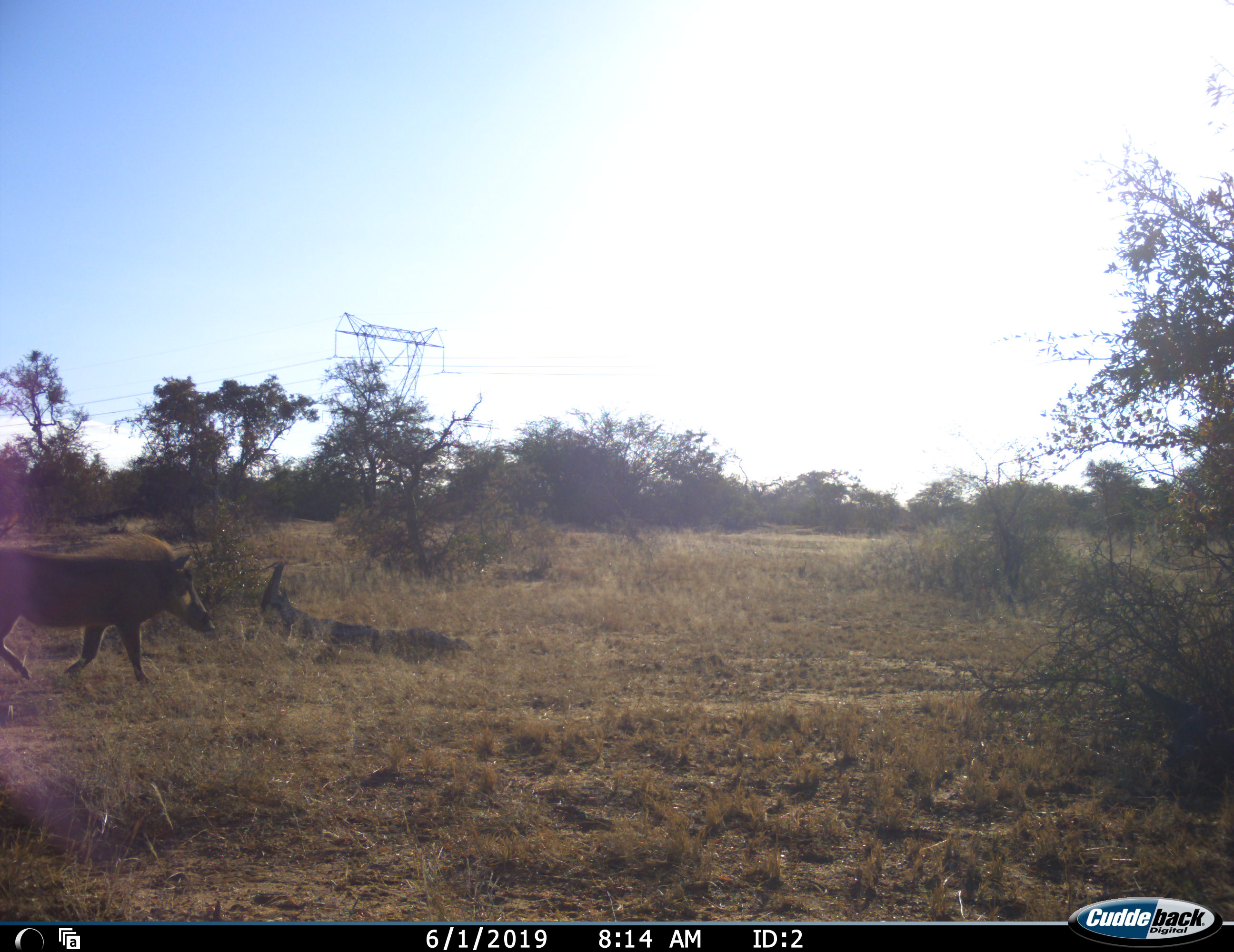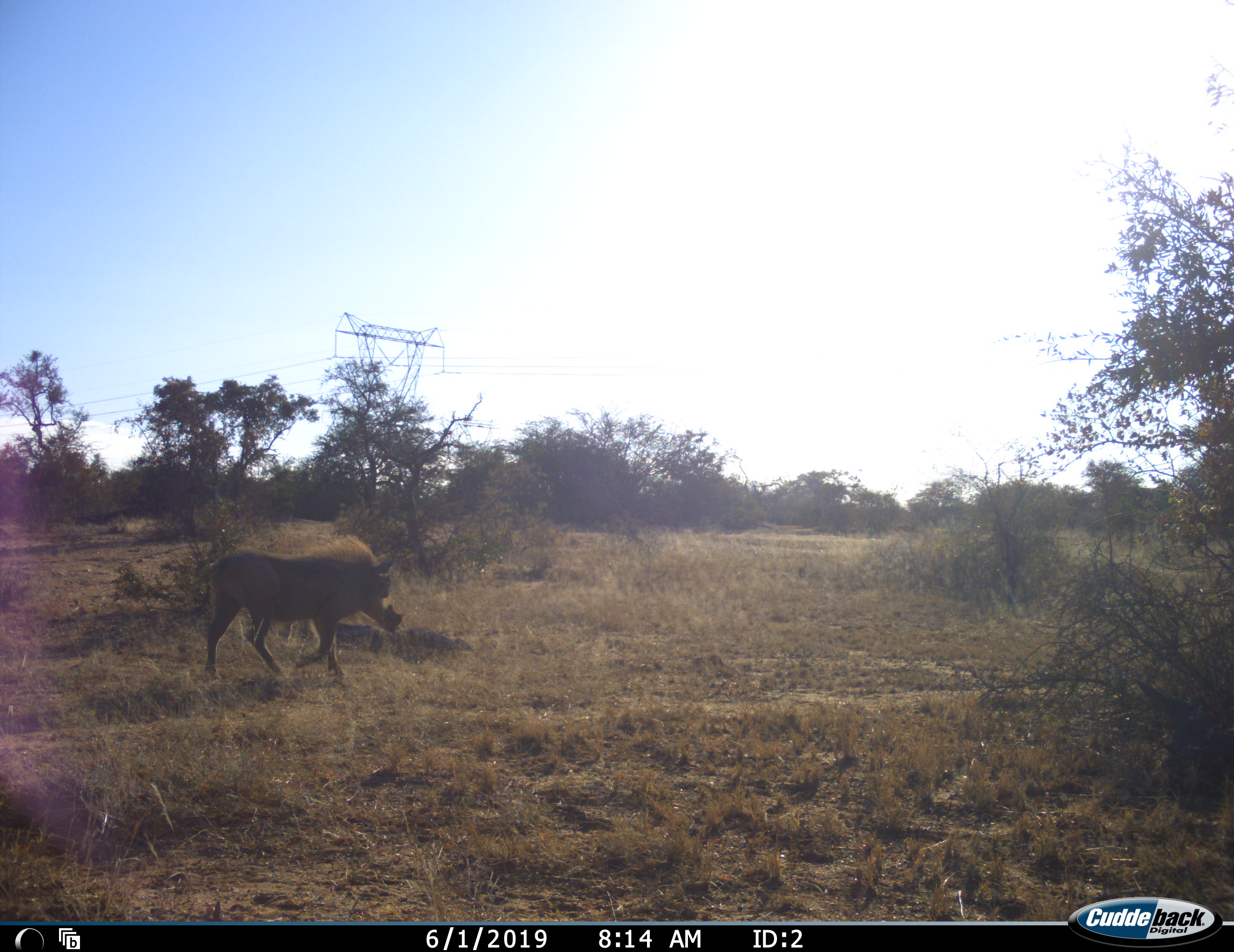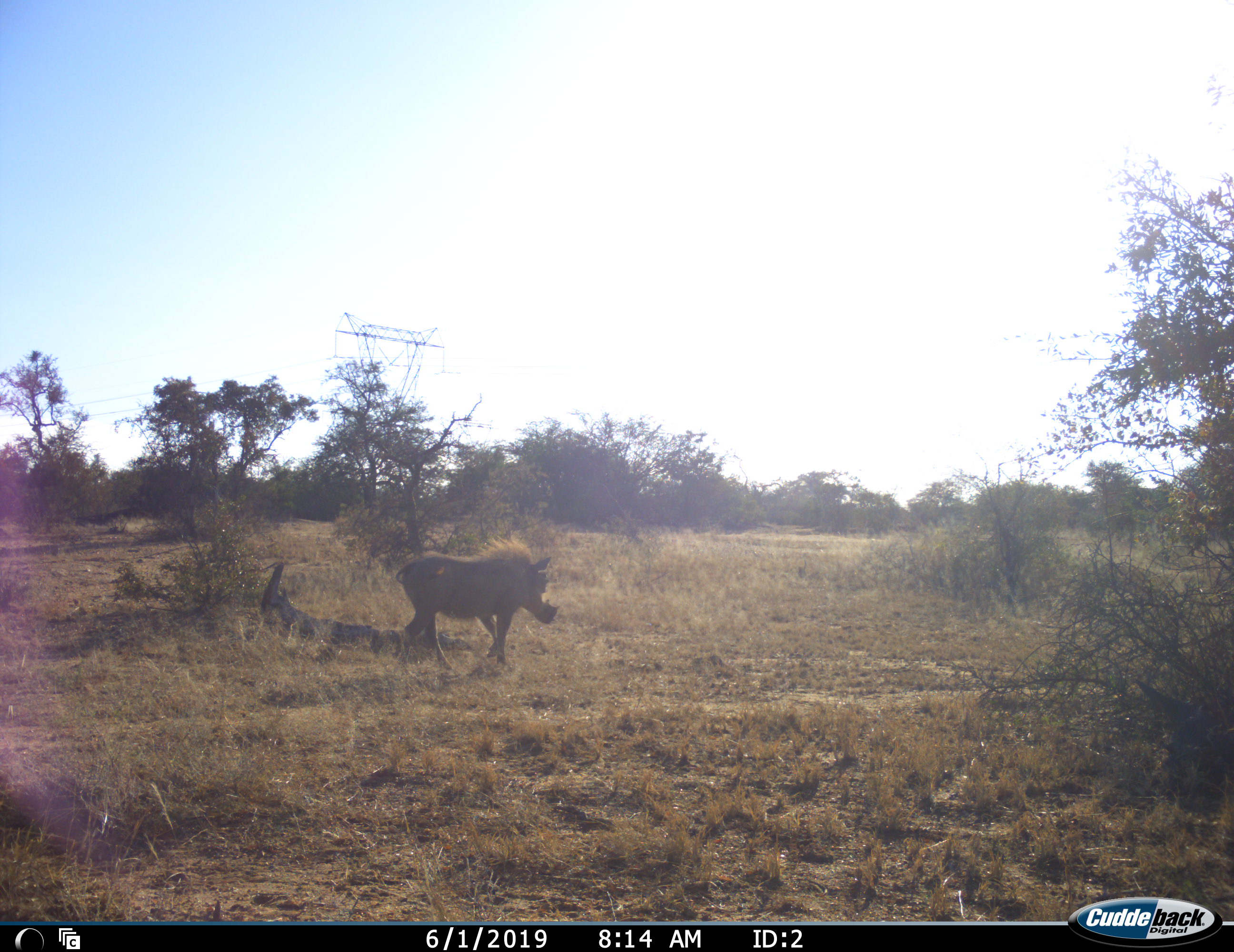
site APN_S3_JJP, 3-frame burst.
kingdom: Animalia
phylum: Chordata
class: Mammalia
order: Artiodactyla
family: Suidae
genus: Phacochoerus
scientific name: Phacochoerus africanus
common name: warthog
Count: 1.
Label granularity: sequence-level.